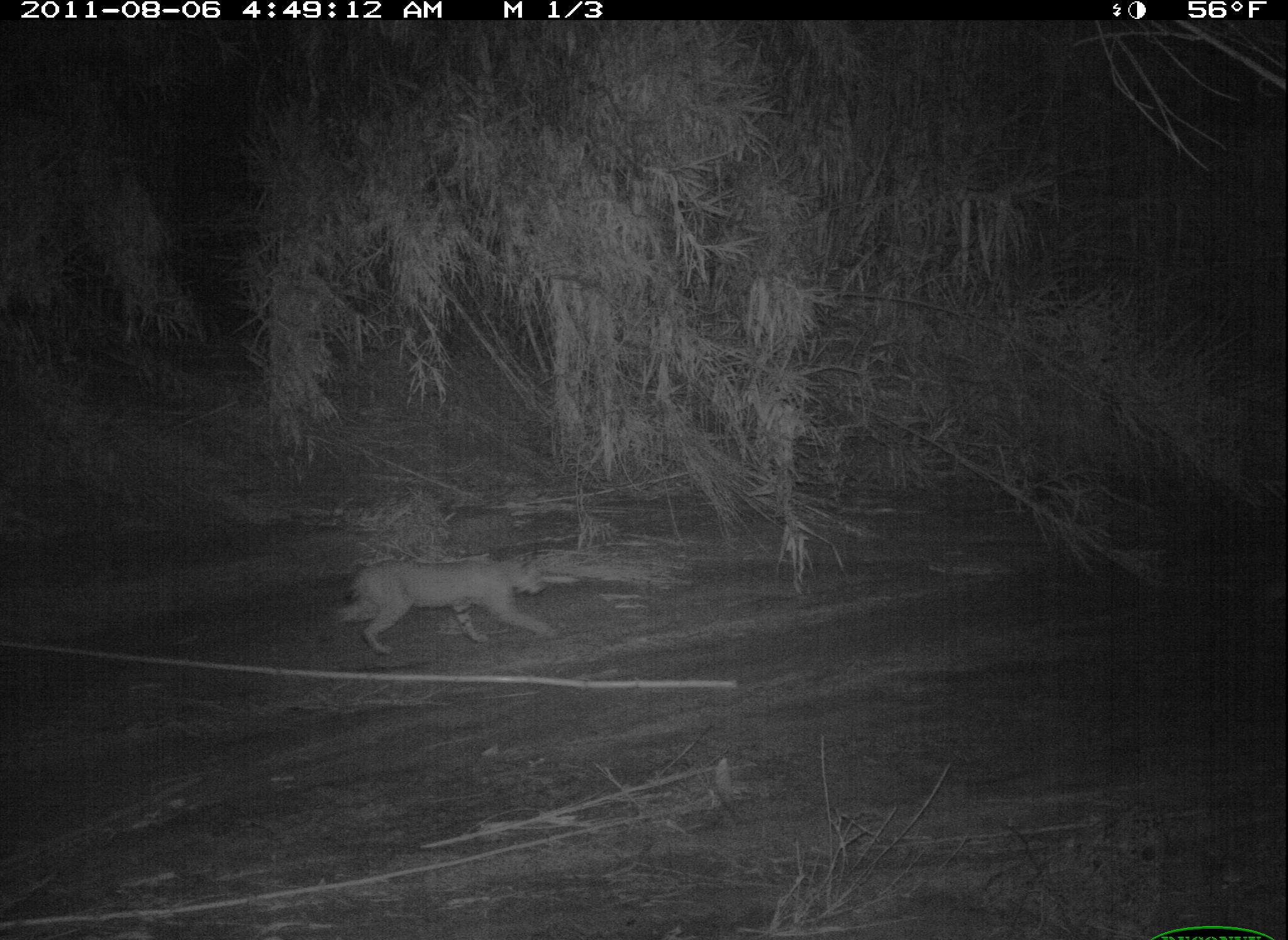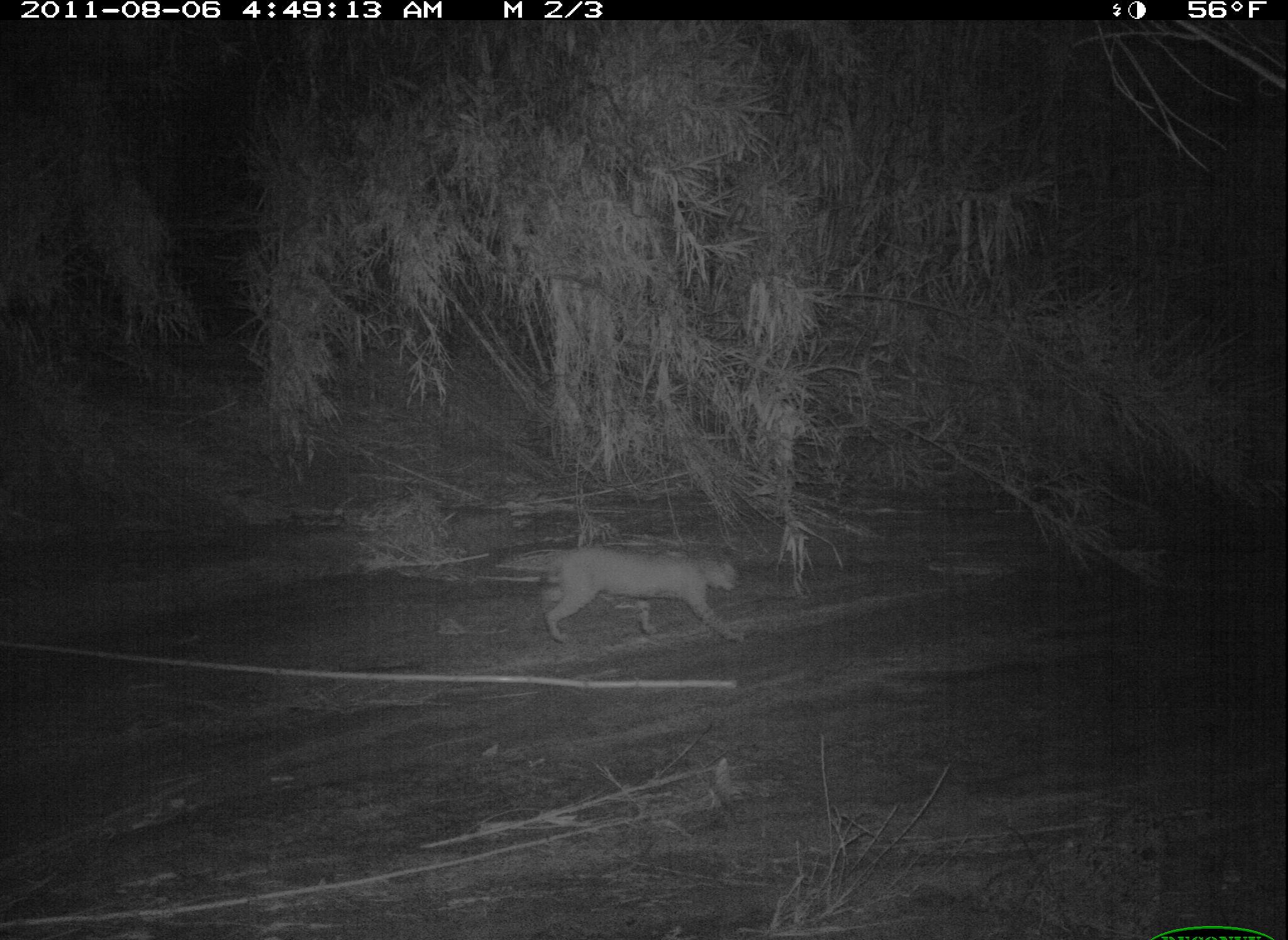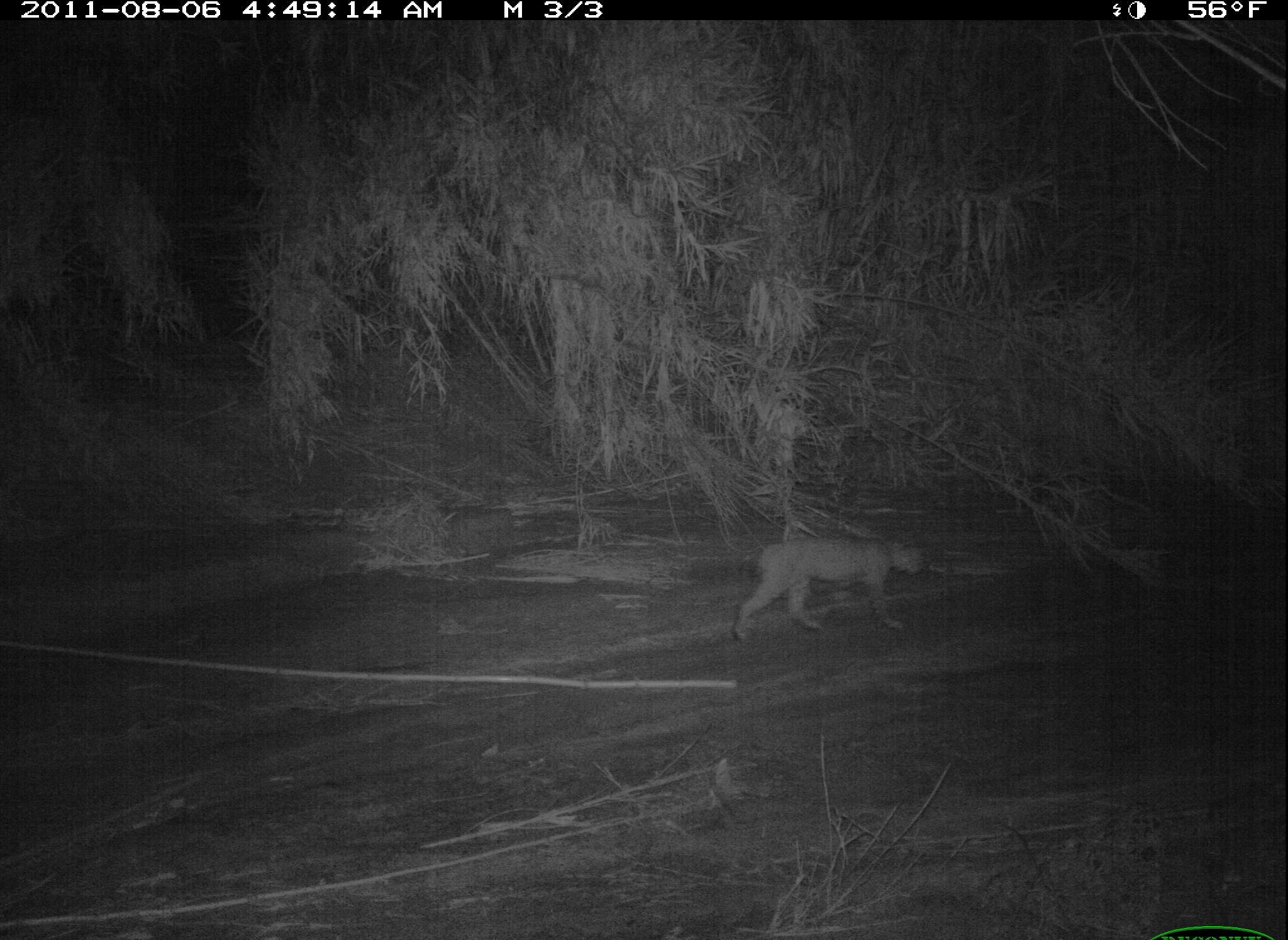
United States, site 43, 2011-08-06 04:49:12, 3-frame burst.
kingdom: Animalia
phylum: Chordata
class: Mammalia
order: Carnivora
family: Felidae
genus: Lynx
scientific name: Lynx rufus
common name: bobcat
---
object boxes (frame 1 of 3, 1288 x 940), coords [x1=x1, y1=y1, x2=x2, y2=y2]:
bobcat: [x1=335, y1=549, x2=559, y2=652]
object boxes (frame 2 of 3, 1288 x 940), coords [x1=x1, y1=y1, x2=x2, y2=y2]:
bobcat: [x1=489, y1=456, x2=774, y2=683]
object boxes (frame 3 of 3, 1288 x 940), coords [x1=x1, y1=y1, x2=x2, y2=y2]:
bobcat: [x1=710, y1=517, x2=940, y2=651]